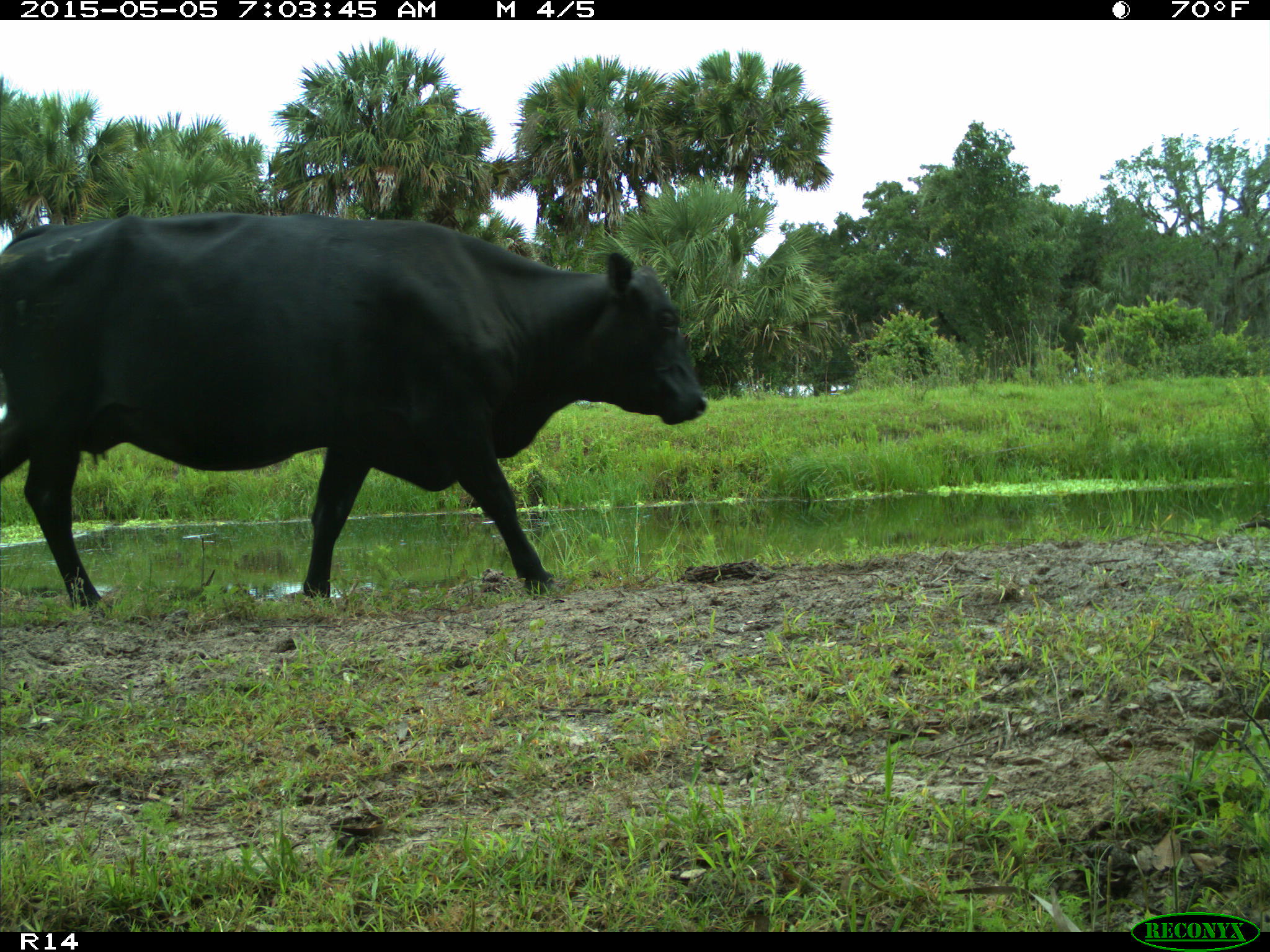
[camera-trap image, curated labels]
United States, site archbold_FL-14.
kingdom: Animalia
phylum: Chordata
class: Mammalia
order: Artiodactyla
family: Bovidae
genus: Bos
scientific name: Bos taurus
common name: domestic cow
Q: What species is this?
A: Bos taurus (domestic cow).